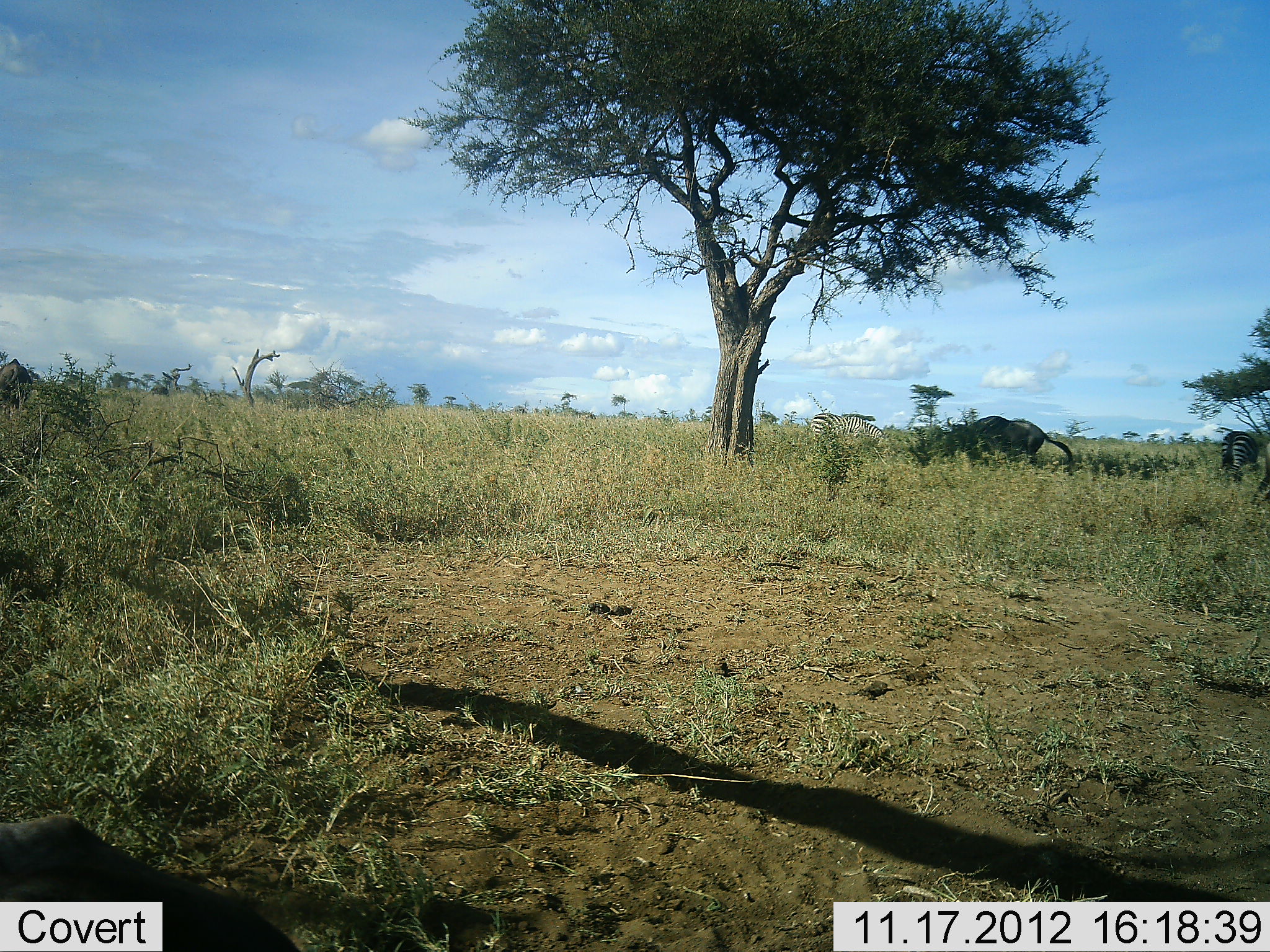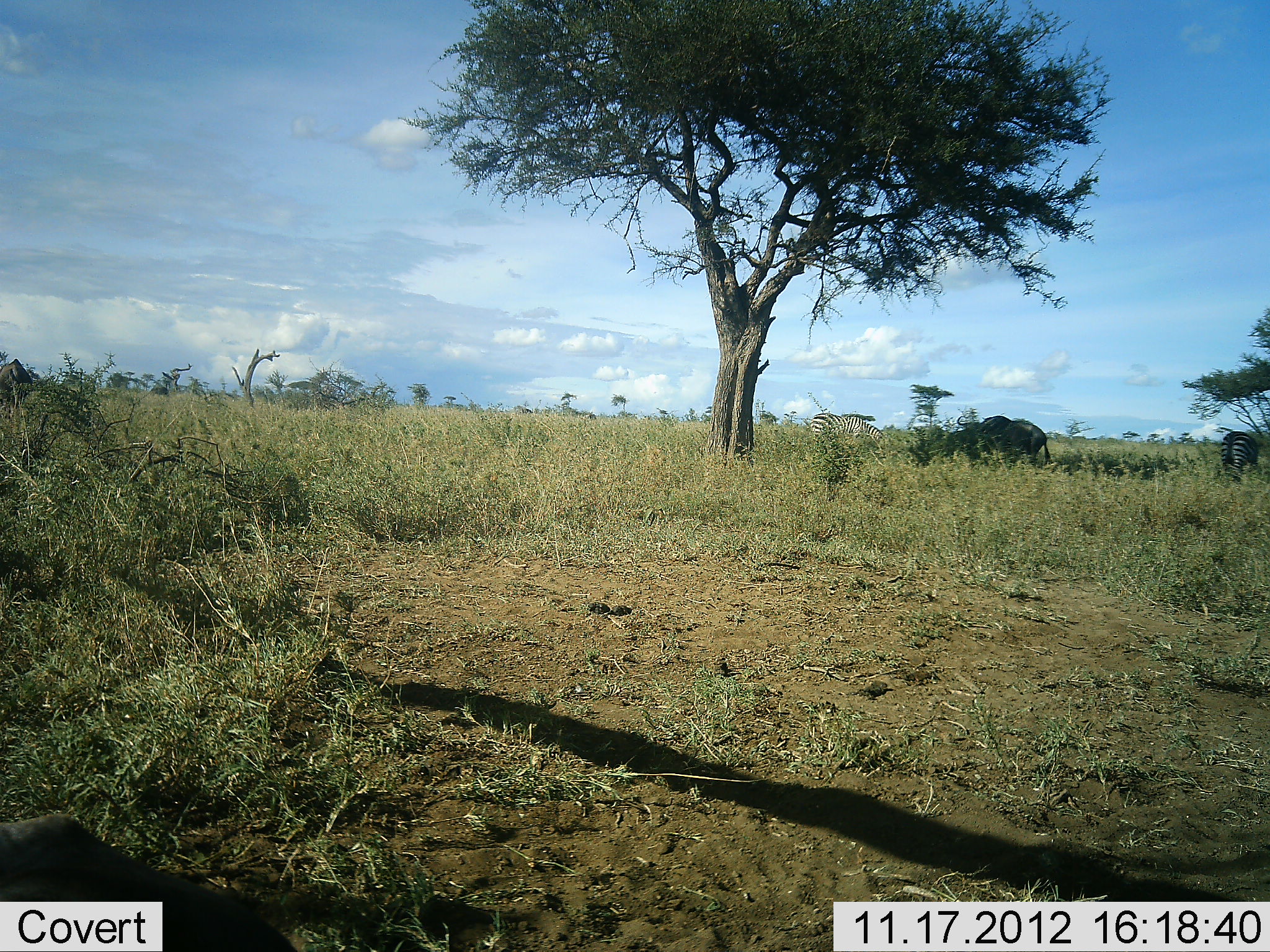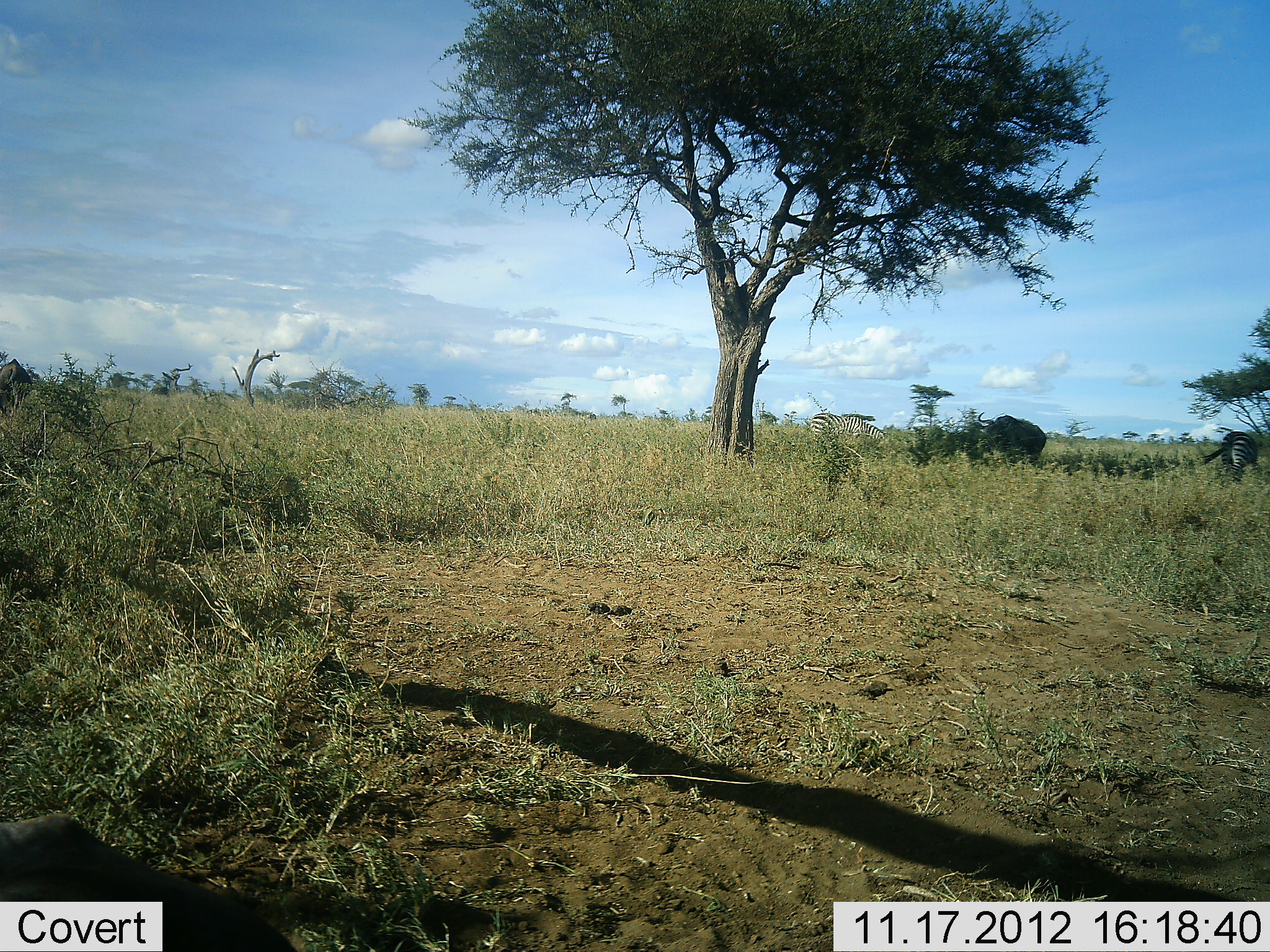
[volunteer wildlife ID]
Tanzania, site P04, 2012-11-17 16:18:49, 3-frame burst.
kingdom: Animalia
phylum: Chordata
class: Mammalia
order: Artiodactyla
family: Bovidae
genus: Connochaetes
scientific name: Connochaetes taurinus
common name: blue wildebeest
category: wildebeest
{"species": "wildebeest (blue wildebeest) (Connochaetes taurinus)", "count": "2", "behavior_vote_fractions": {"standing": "40%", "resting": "0%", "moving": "10%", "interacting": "0%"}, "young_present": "0%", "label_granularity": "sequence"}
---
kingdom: Animalia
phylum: Chordata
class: Mammalia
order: Perissodactyla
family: Equidae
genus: Equus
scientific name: Equus quagga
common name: plains zebra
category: zebra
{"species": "zebra (plains zebra) (Equus quagga)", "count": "2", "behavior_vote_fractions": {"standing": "46%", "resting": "0%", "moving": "15%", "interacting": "8%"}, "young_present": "0%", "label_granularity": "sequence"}